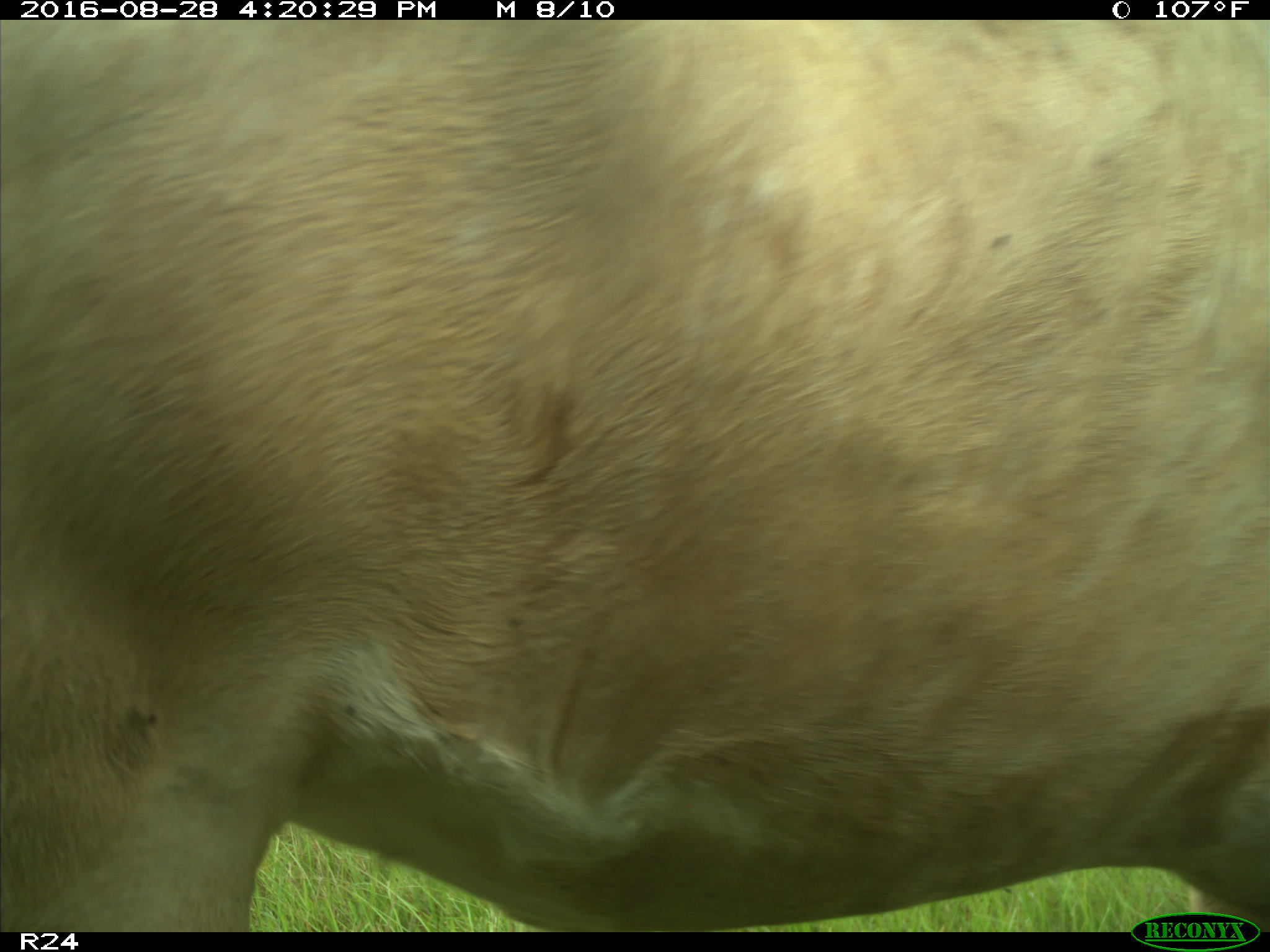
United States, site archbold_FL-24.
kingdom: Animalia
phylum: Chordata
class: Mammalia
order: Artiodactyla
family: Bovidae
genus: Bos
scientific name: Bos taurus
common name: domestic cow